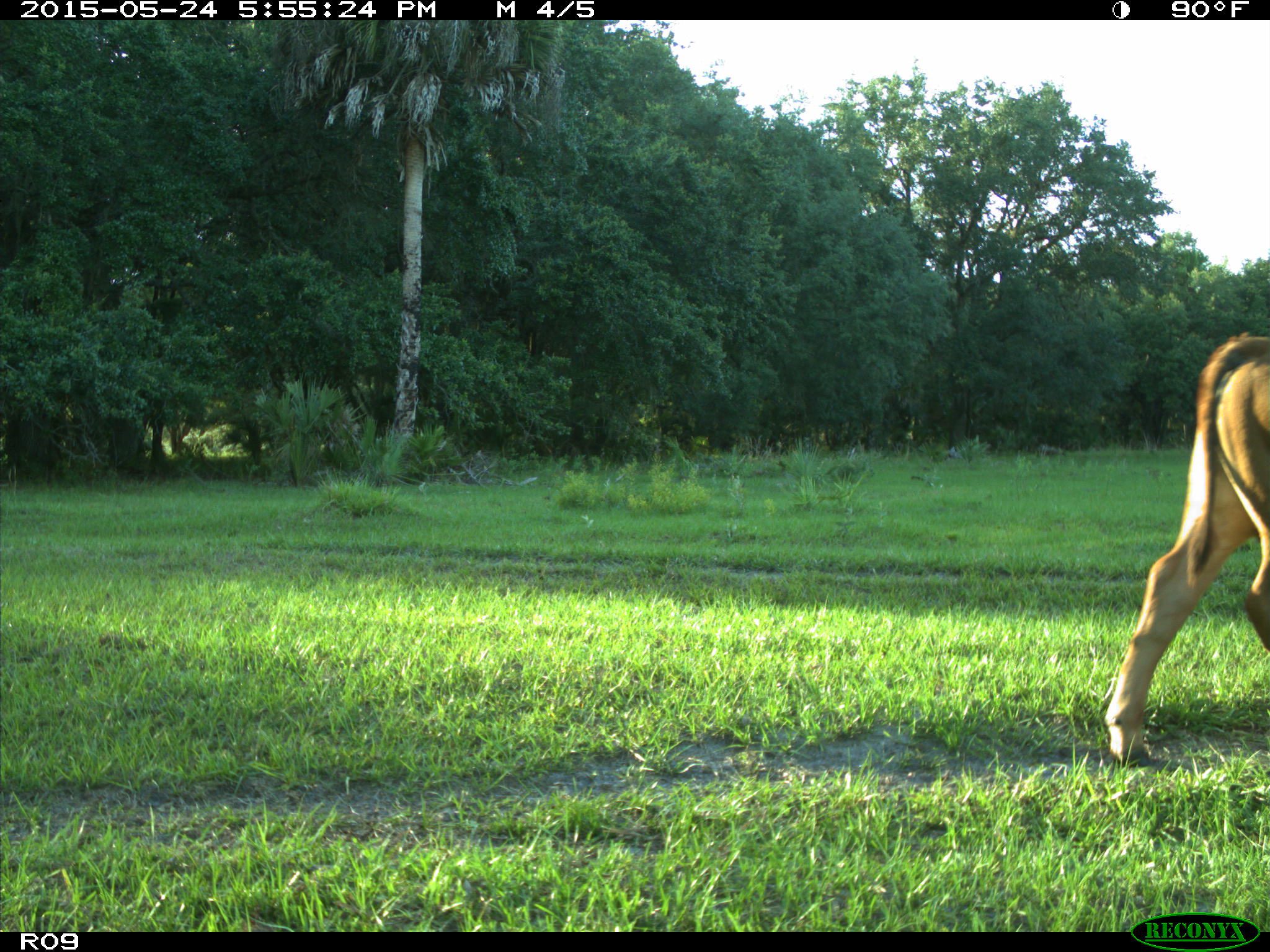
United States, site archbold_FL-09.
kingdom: Animalia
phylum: Chordata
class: Mammalia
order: Artiodactyla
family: Bovidae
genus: Bos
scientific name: Bos taurus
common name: domestic cow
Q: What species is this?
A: Bos taurus (domestic cow).